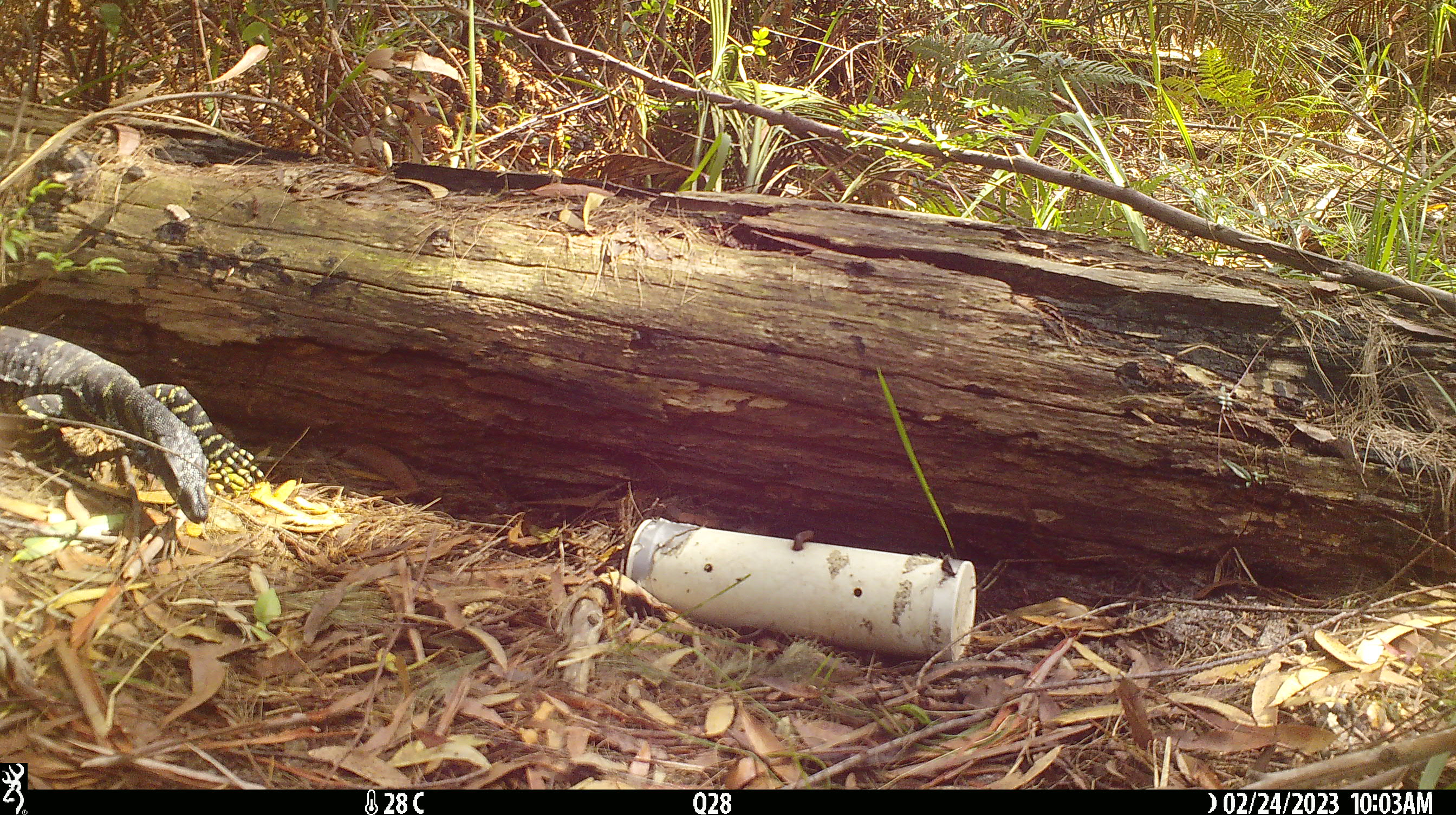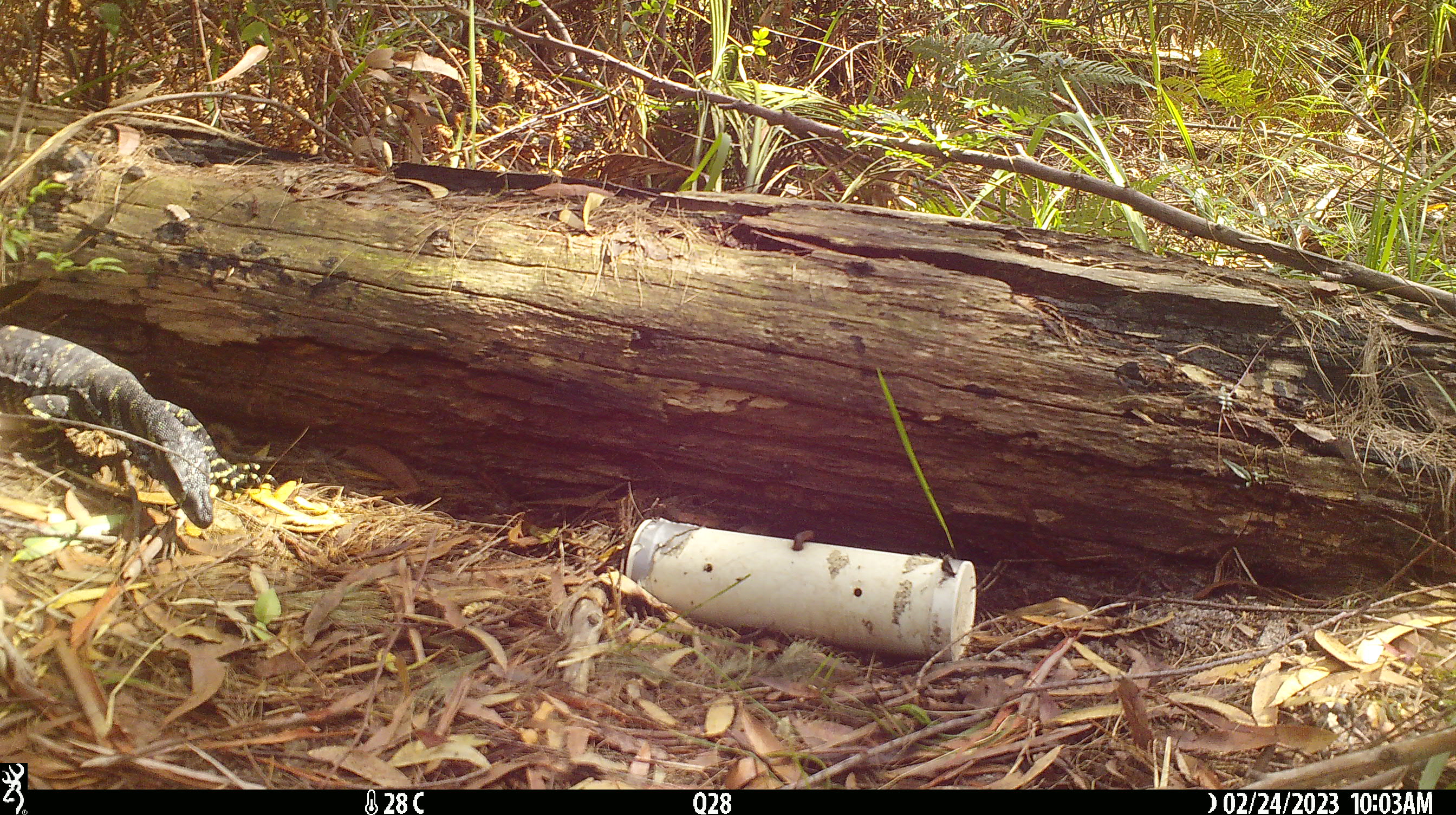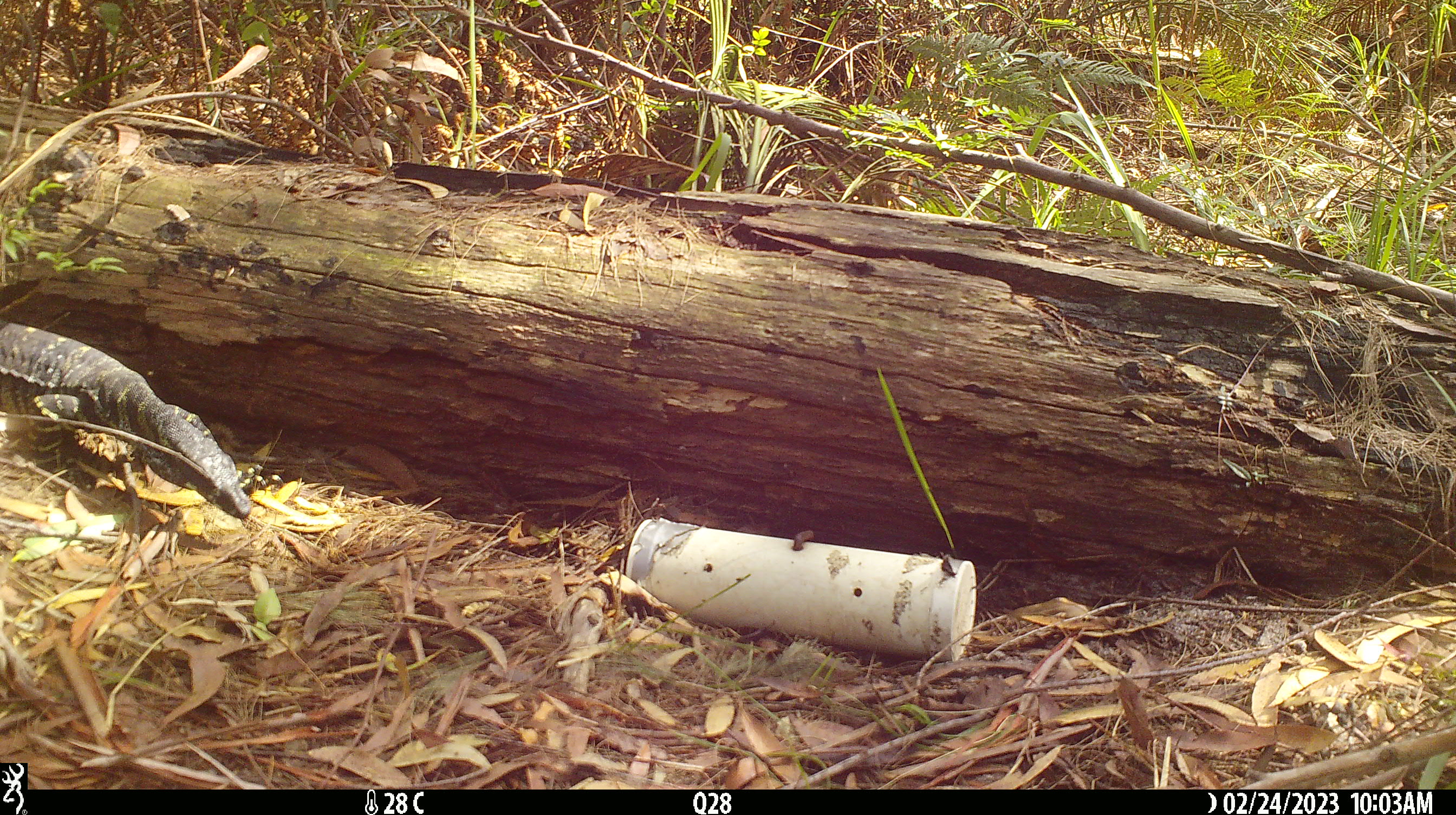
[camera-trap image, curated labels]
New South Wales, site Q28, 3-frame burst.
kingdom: Animalia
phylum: Chordata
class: Reptilia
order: Squamata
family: Varanidae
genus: Varanus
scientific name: Varanus varius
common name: lace monitor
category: goanna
Goanna (lace monitor) (Varanus varius).